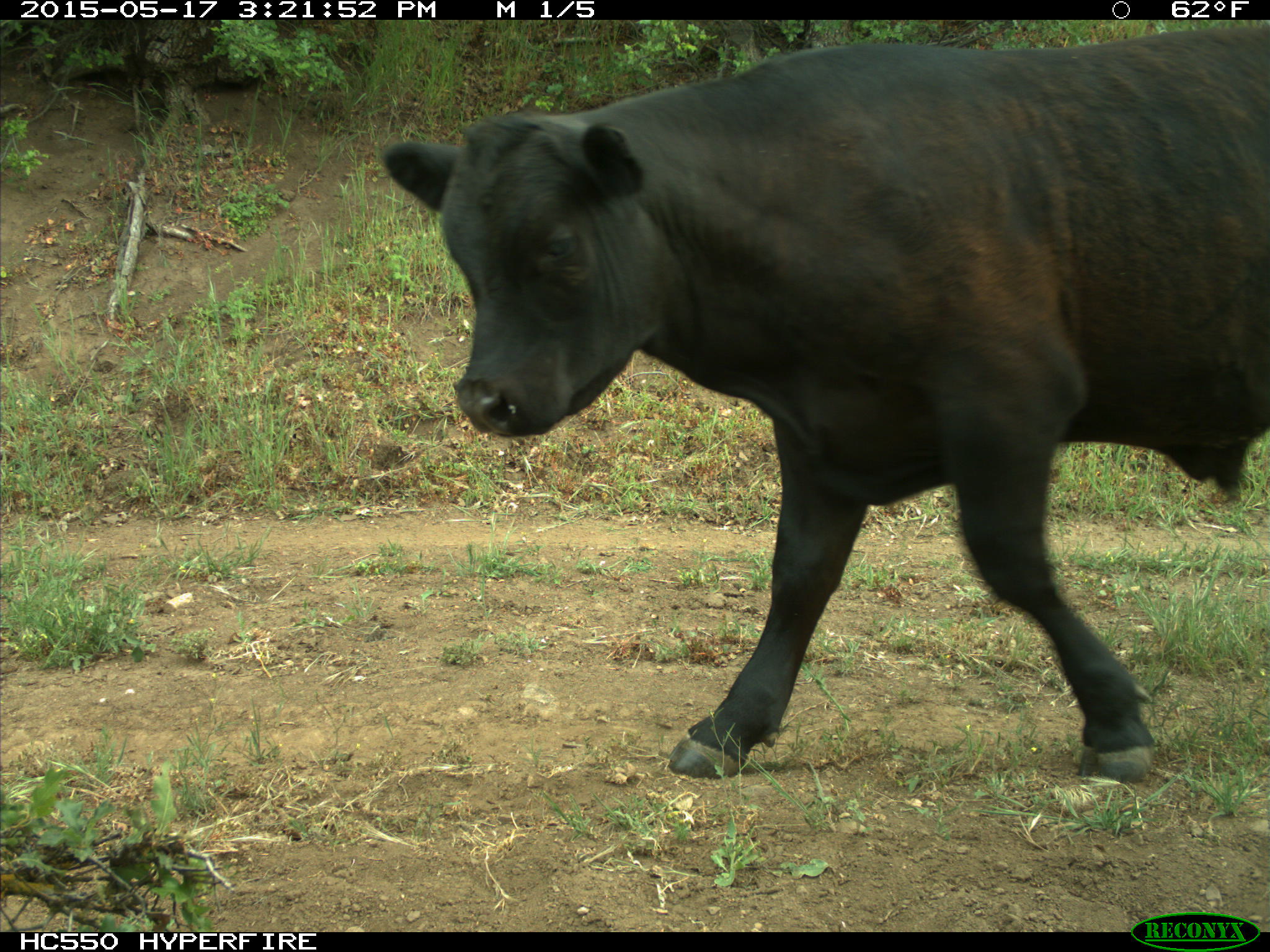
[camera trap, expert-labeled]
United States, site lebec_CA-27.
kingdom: Animalia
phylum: Chordata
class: Mammalia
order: Artiodactyla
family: Bovidae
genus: Bos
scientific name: Bos taurus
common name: domestic cow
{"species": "Bos taurus (domestic cow)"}